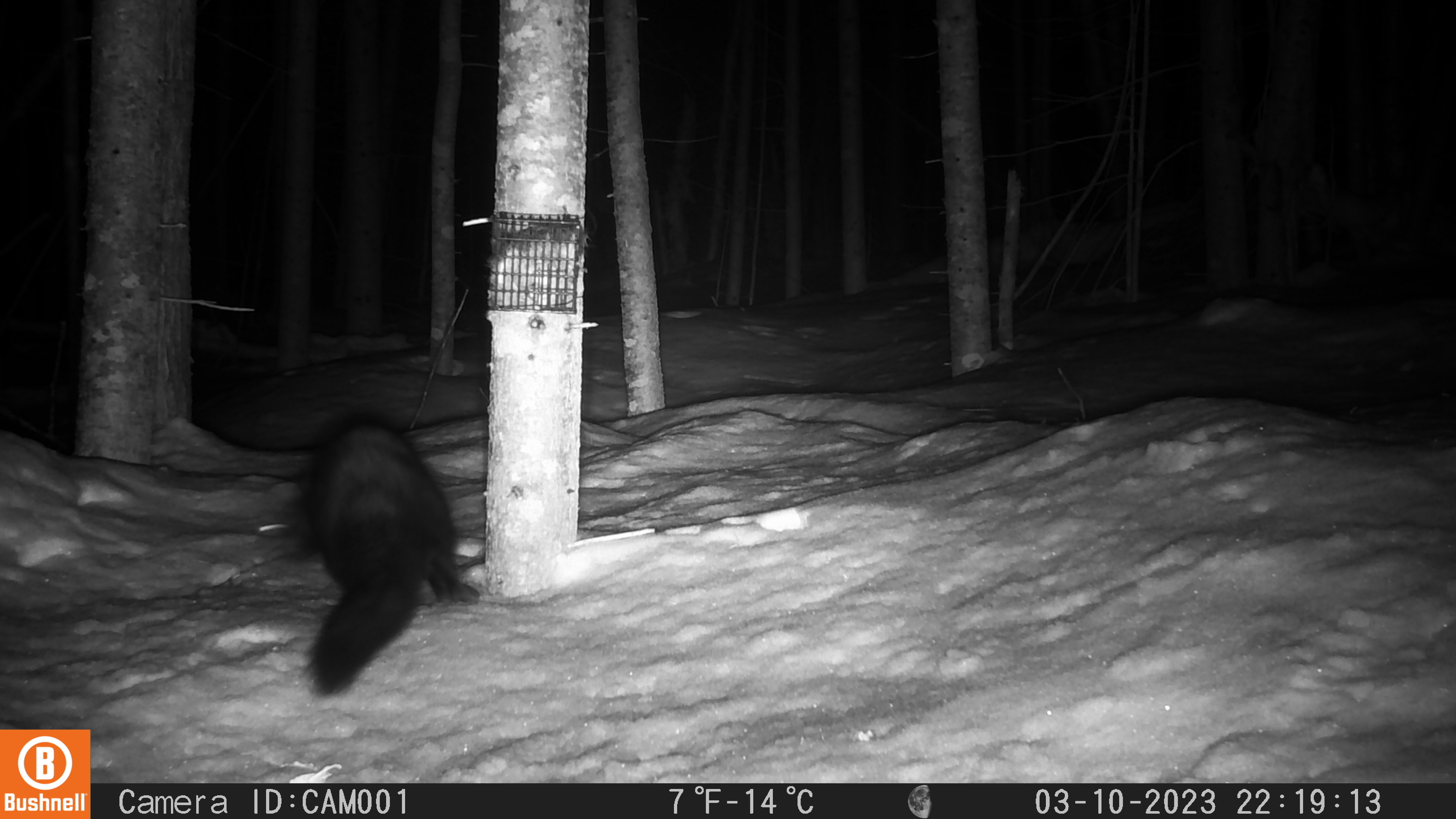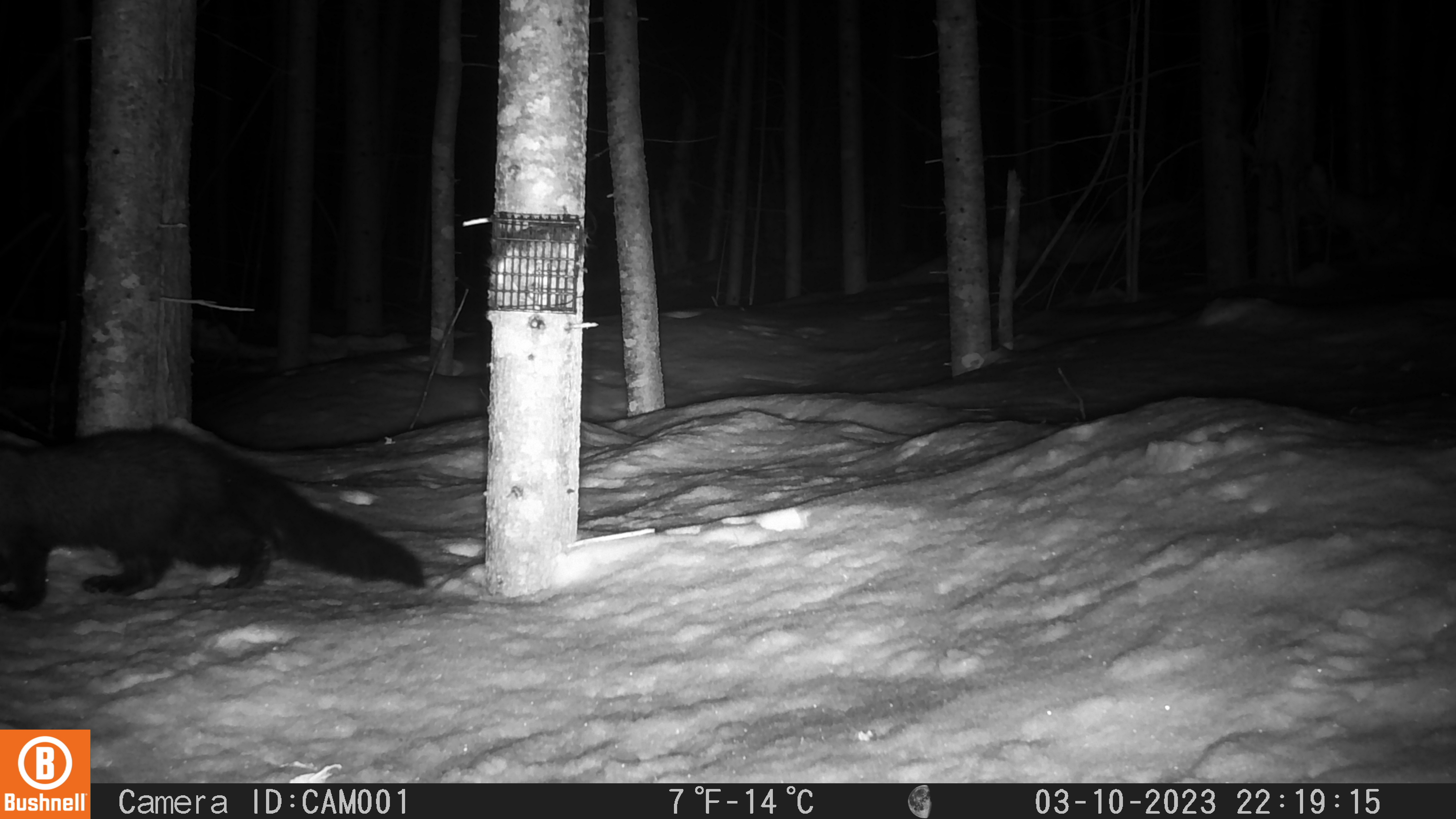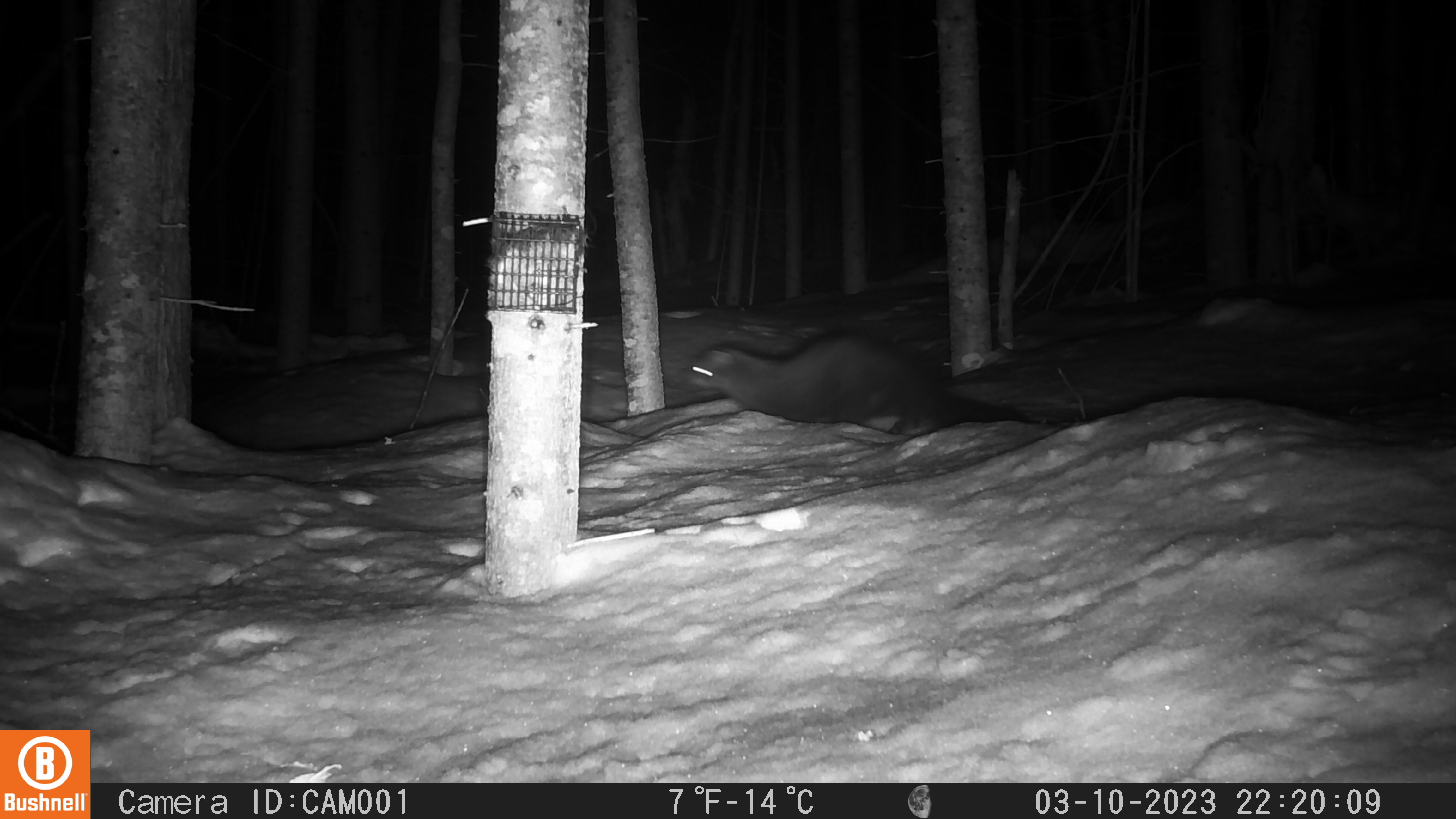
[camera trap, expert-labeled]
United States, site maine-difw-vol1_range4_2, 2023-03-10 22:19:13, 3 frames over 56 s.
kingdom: Animalia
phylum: Chordata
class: Mammalia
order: Carnivora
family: Mustelidae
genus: Pekania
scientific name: Pekania pennanti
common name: fisher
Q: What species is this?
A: Fisher (Pekania pennanti).